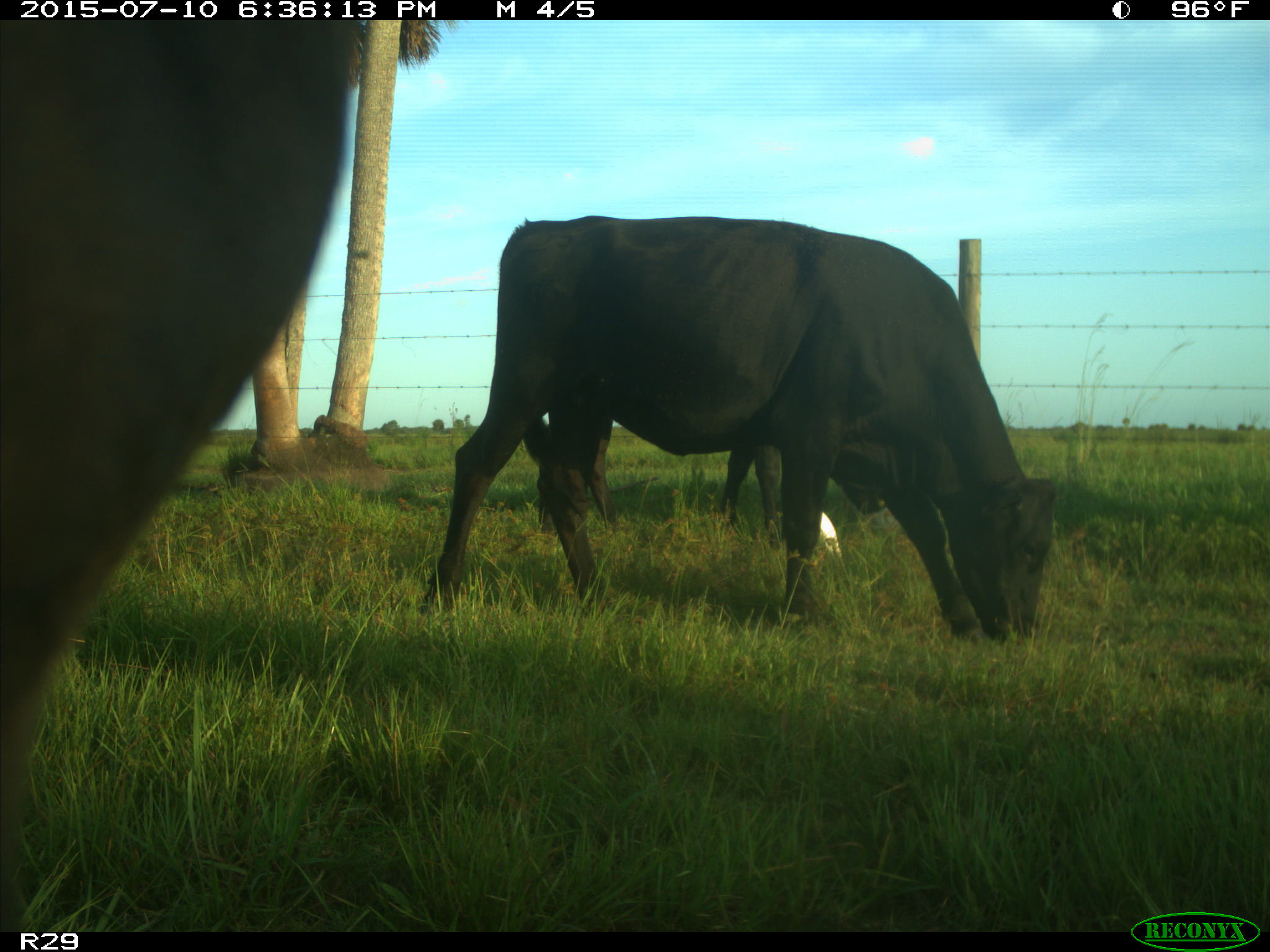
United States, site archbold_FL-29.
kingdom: Animalia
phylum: Chordata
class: Mammalia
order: Artiodactyla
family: Bovidae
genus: Bos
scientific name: Bos taurus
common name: domestic cow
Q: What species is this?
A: Bos taurus (domestic cow).